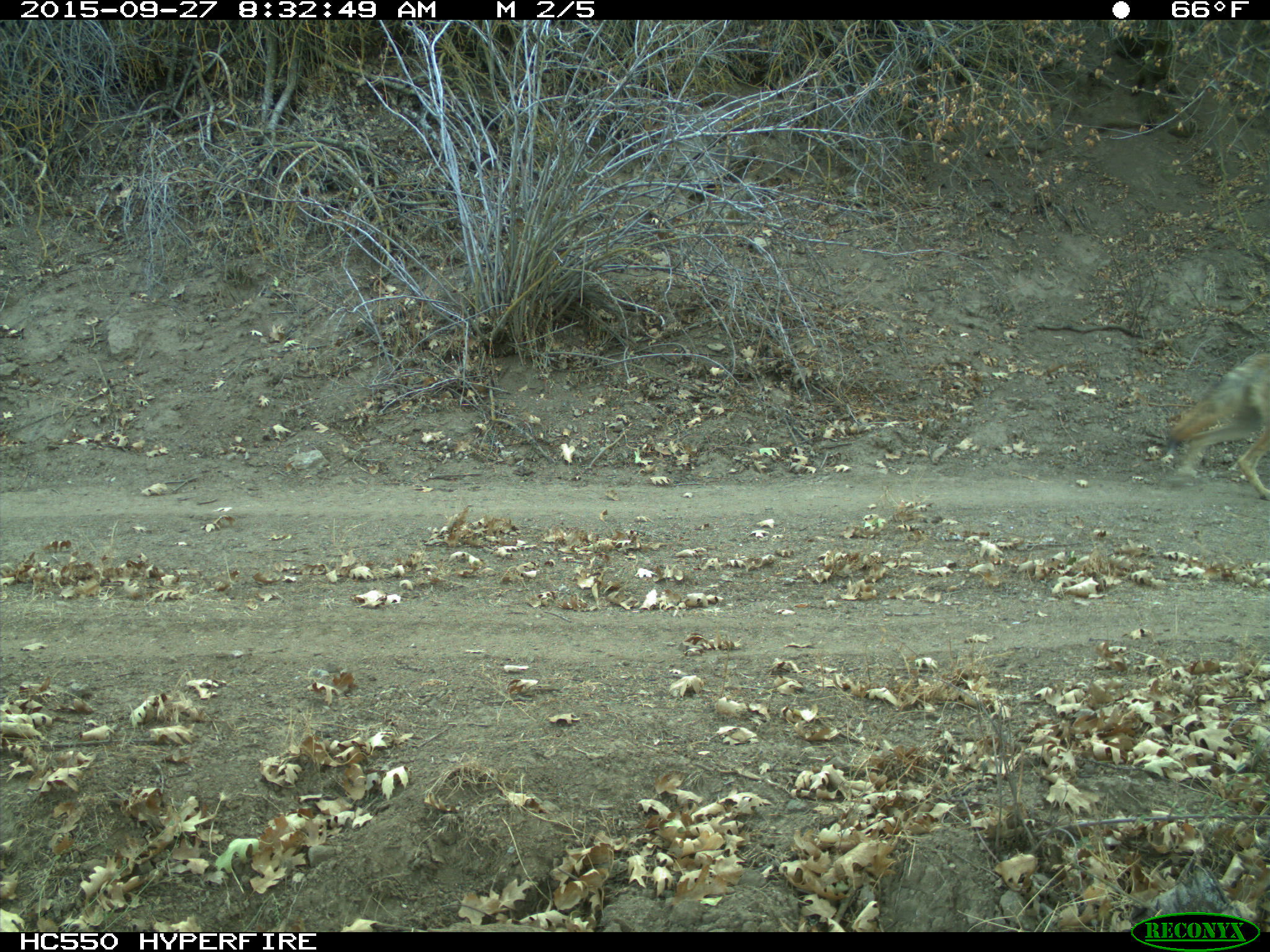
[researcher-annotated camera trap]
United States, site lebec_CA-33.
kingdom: Animalia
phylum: Chordata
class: Mammalia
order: Carnivora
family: Canidae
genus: Canis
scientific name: Canis latrans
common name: coyote